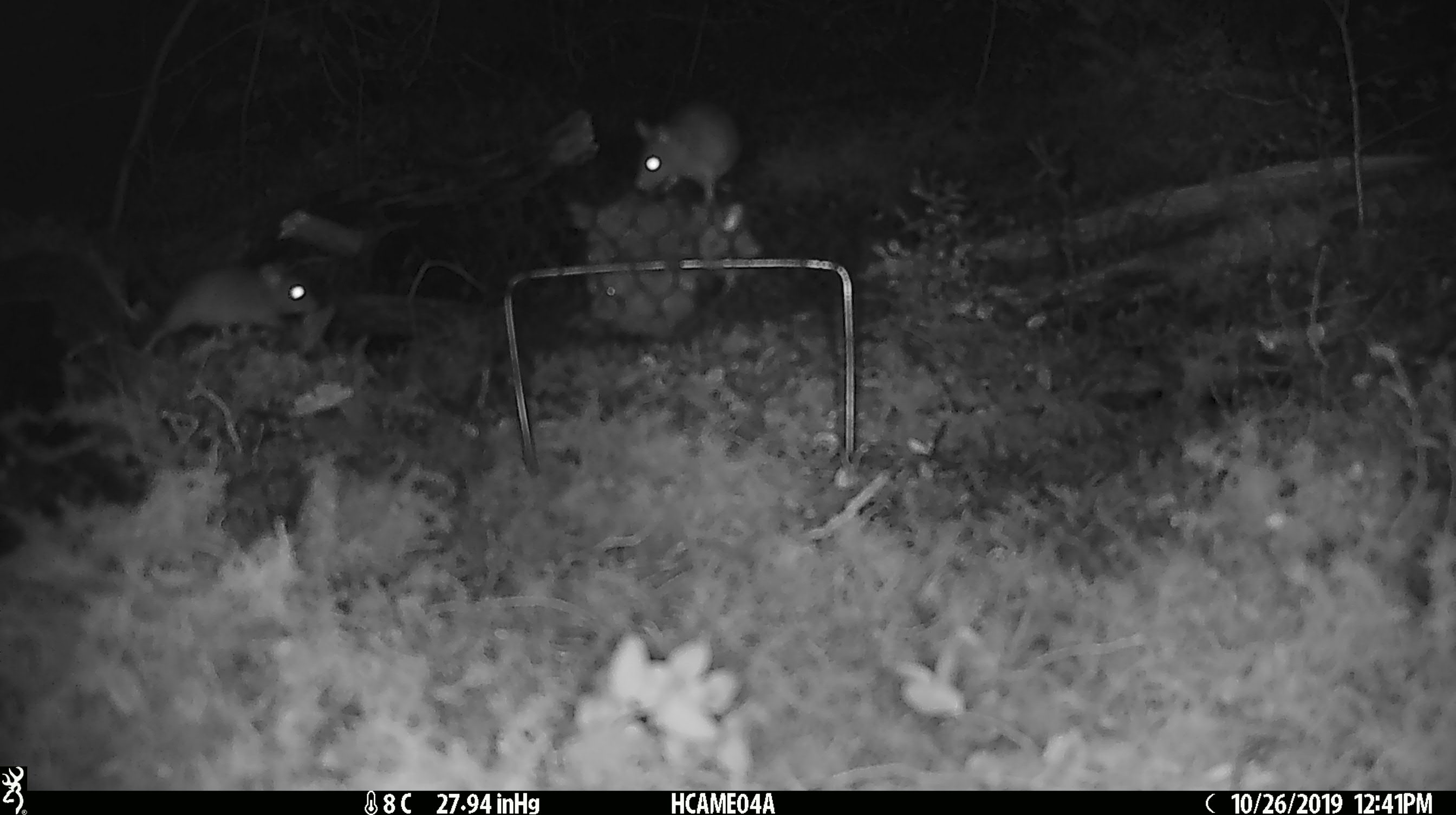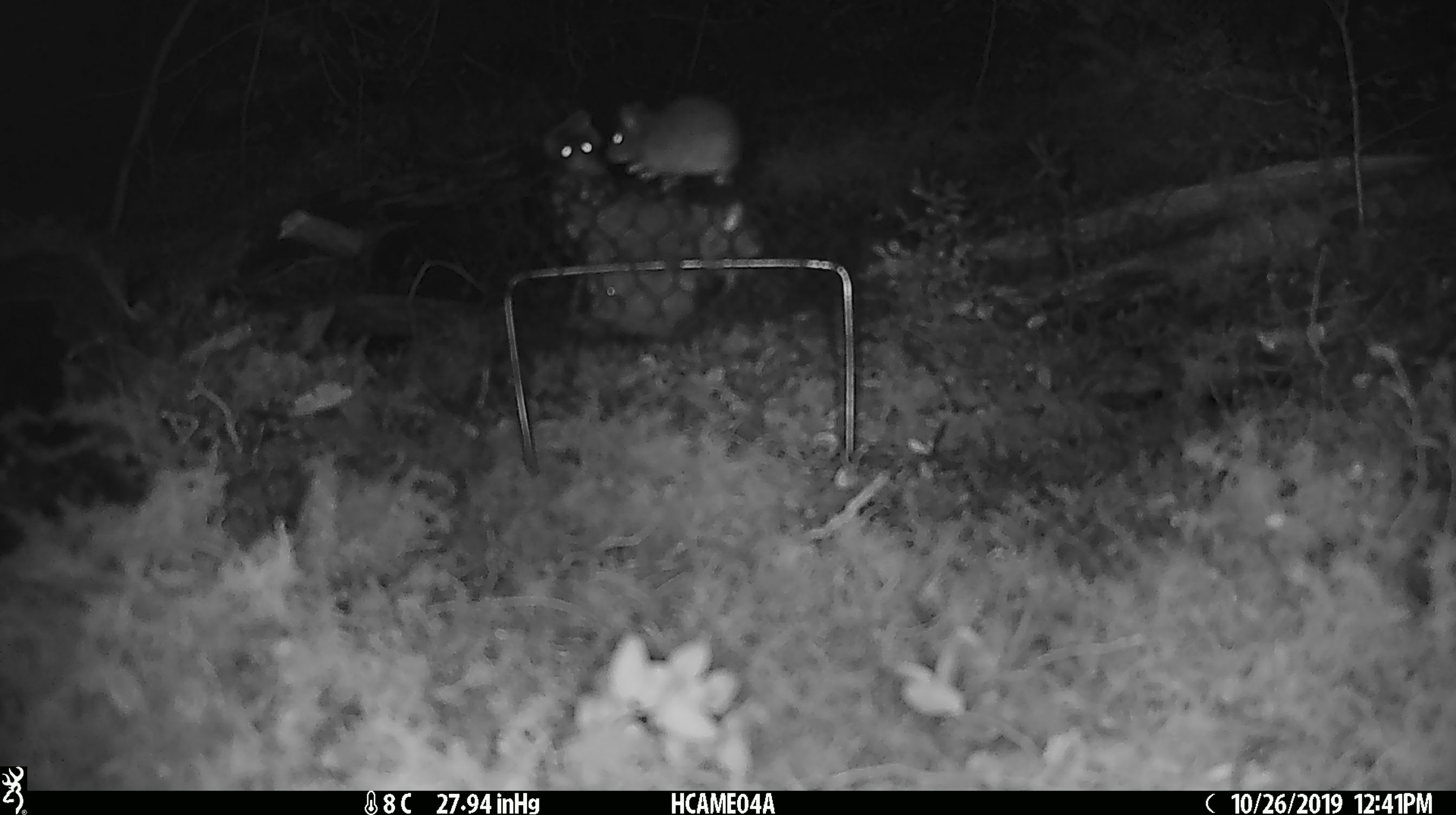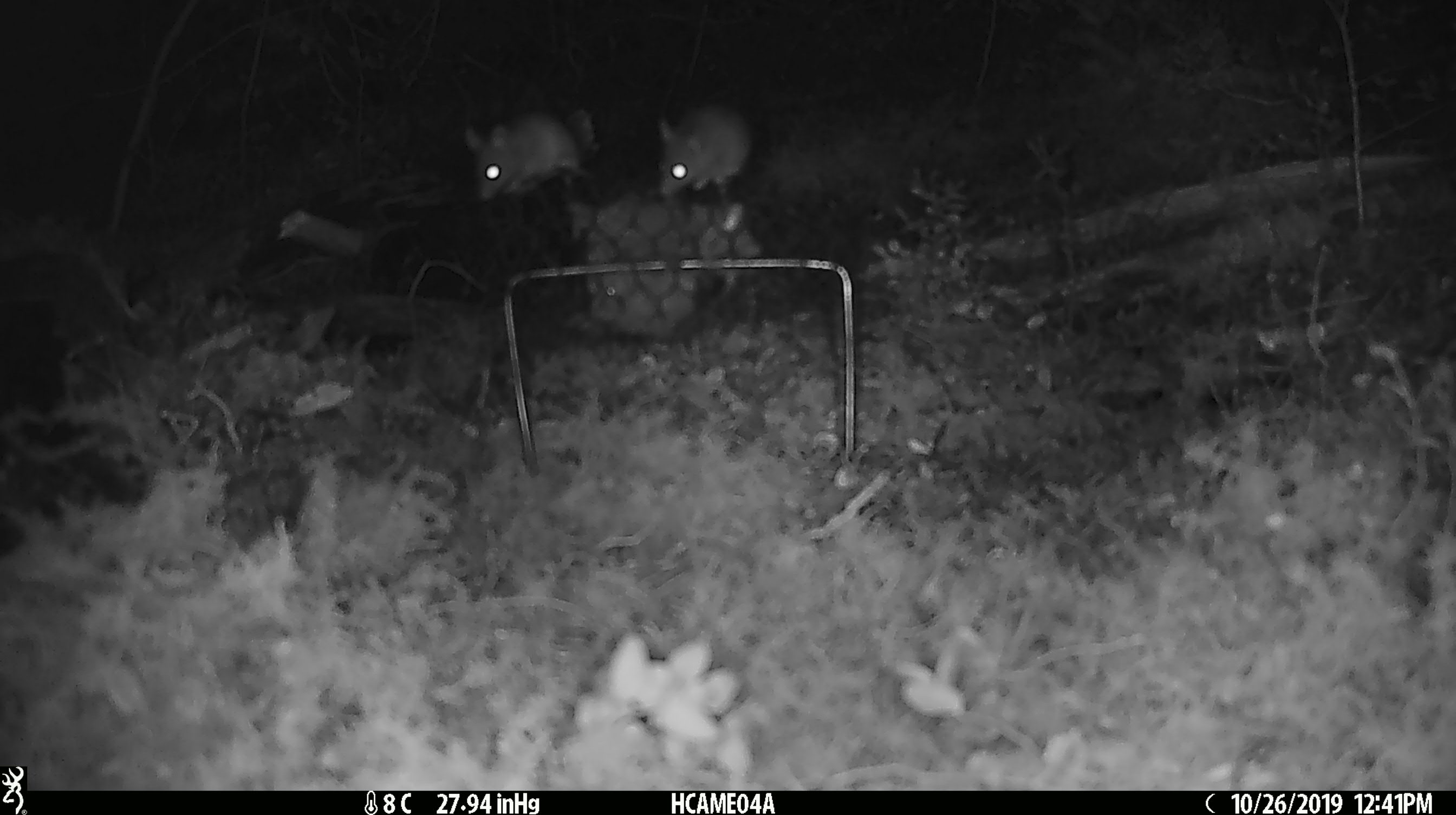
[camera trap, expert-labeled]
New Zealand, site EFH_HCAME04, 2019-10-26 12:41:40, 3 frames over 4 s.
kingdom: Animalia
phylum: Chordata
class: Mammalia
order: Rodentia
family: Muridae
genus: Mus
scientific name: Mus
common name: mouse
Mouse (Mus).